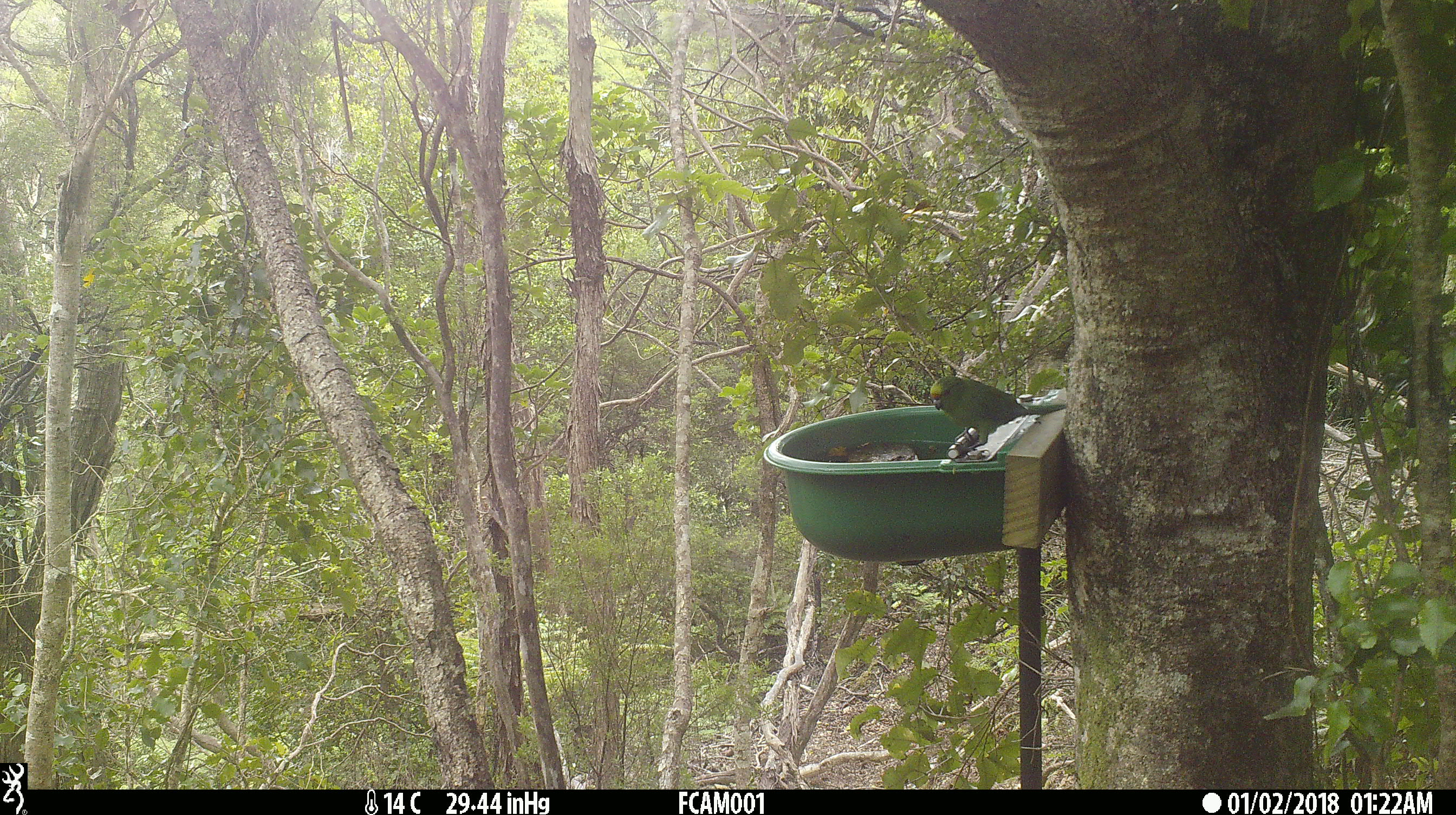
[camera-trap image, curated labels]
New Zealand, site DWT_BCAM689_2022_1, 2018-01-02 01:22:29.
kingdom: Animalia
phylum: Chordata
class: Aves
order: Psittaciformes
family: Psittaculidae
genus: Cyanoramphus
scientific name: Cyanoramphus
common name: parakeet